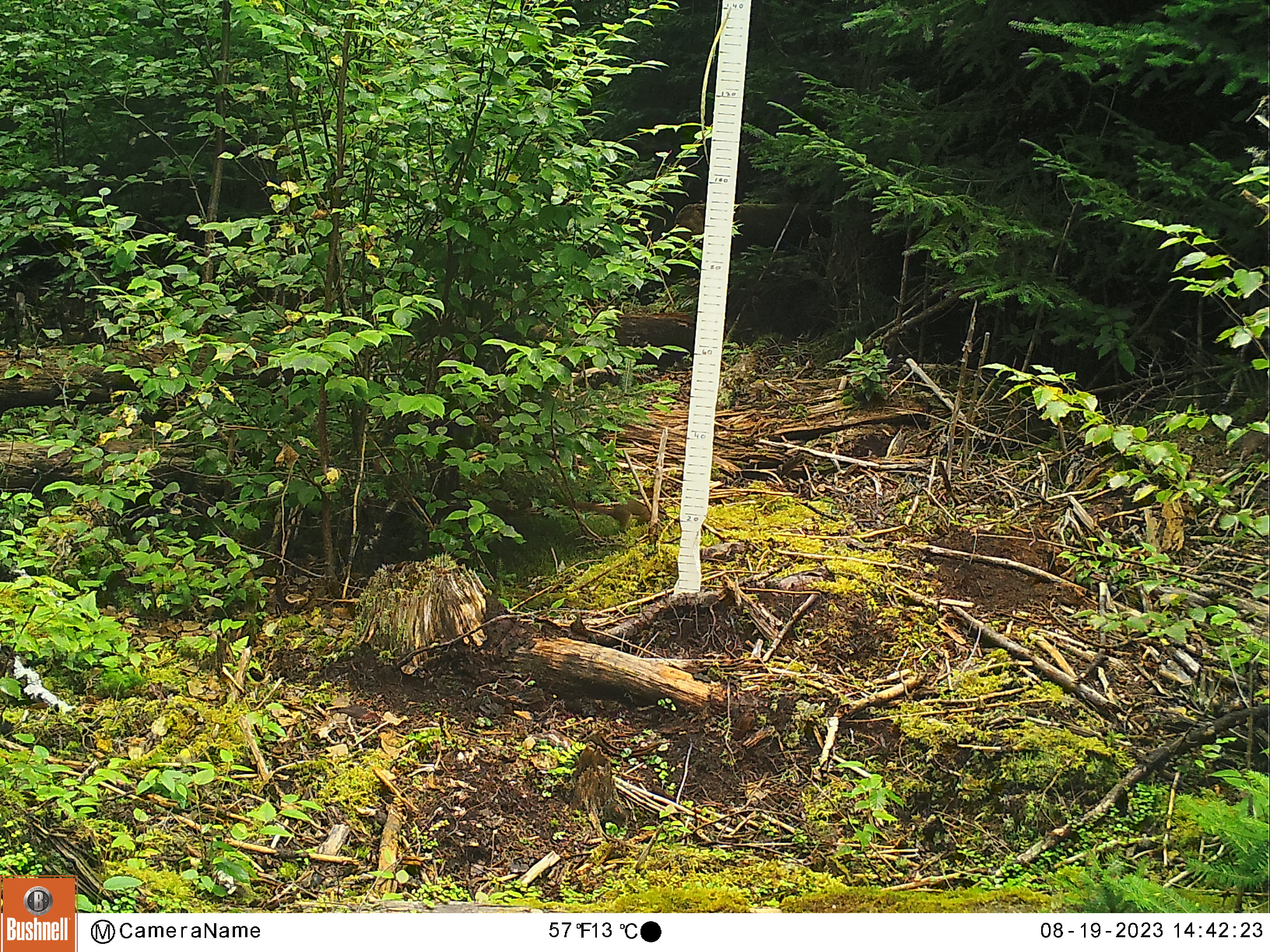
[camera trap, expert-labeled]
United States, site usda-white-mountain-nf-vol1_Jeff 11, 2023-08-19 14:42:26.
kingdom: Animalia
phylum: Chordata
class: Mammalia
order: Rodentia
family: Sciuridae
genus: Tamiasciurus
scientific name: Tamiasciurus hudsonicus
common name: red squirrel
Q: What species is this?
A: Red squirrel (Tamiasciurus hudsonicus).